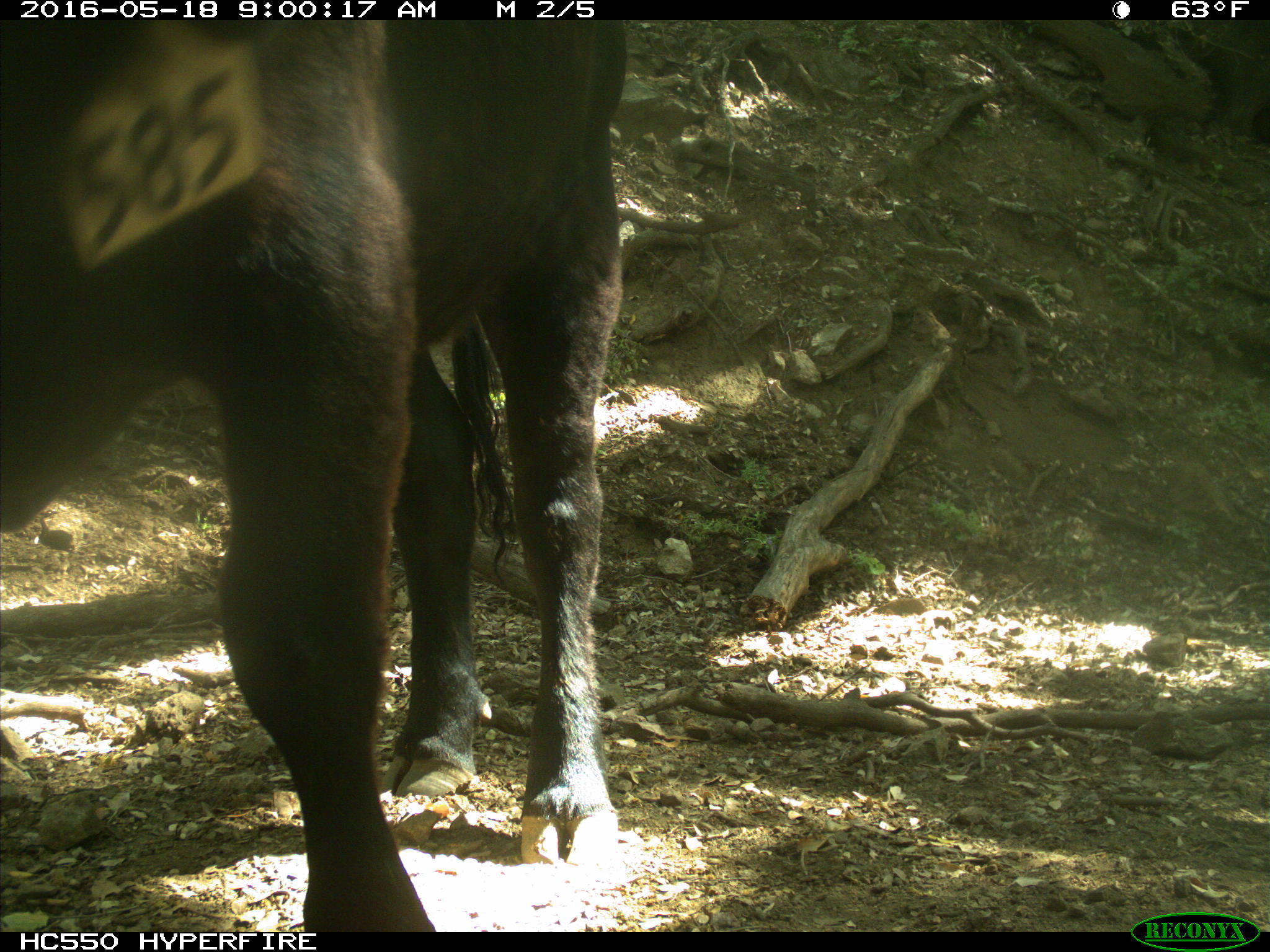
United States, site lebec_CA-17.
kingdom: Animalia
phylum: Chordata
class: Mammalia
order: Artiodactyla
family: Bovidae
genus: Bos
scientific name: Bos taurus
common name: domestic cow